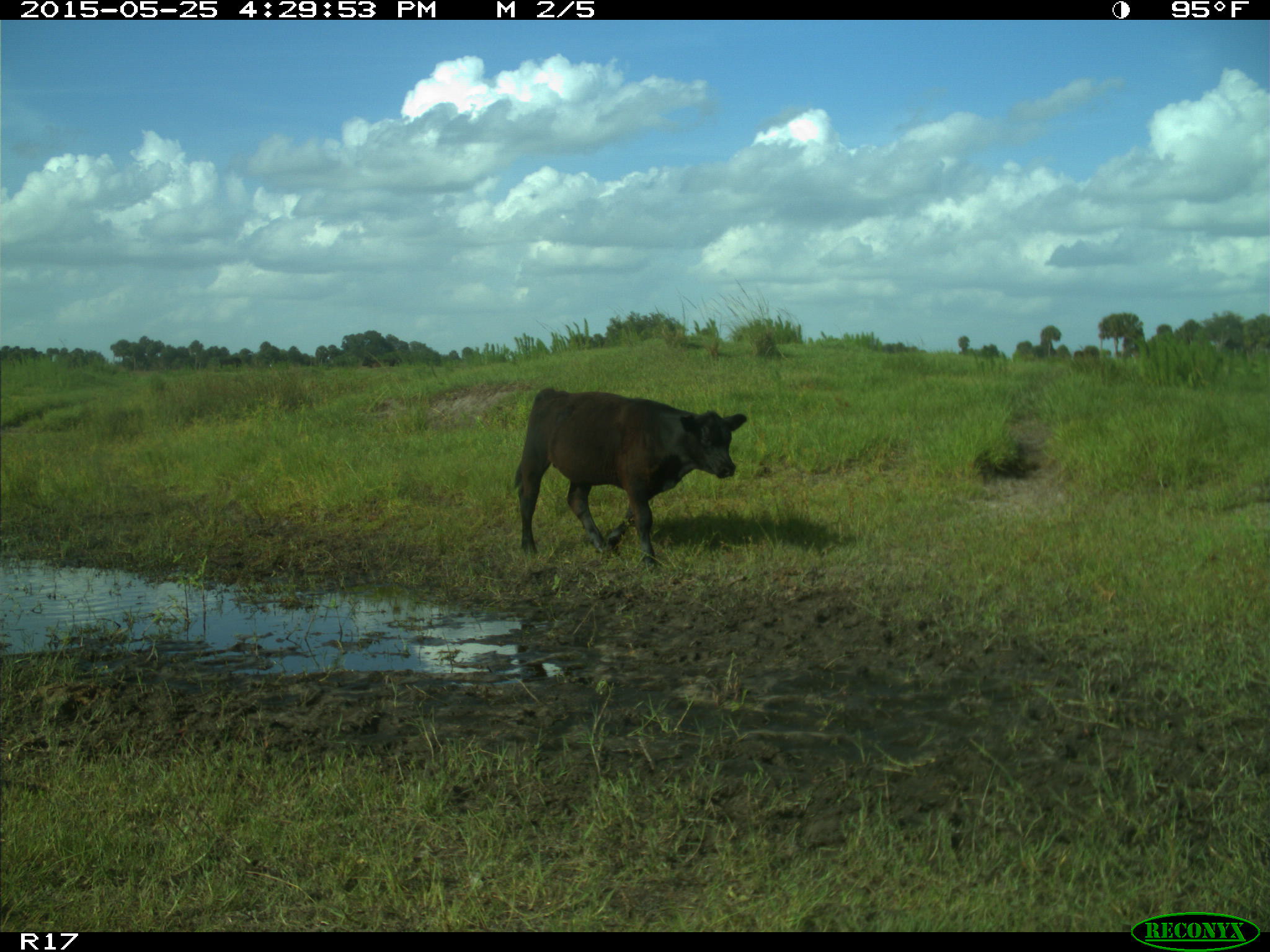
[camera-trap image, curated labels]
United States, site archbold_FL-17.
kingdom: Animalia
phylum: Chordata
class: Mammalia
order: Artiodactyla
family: Bovidae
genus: Bos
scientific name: Bos taurus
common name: domestic cow